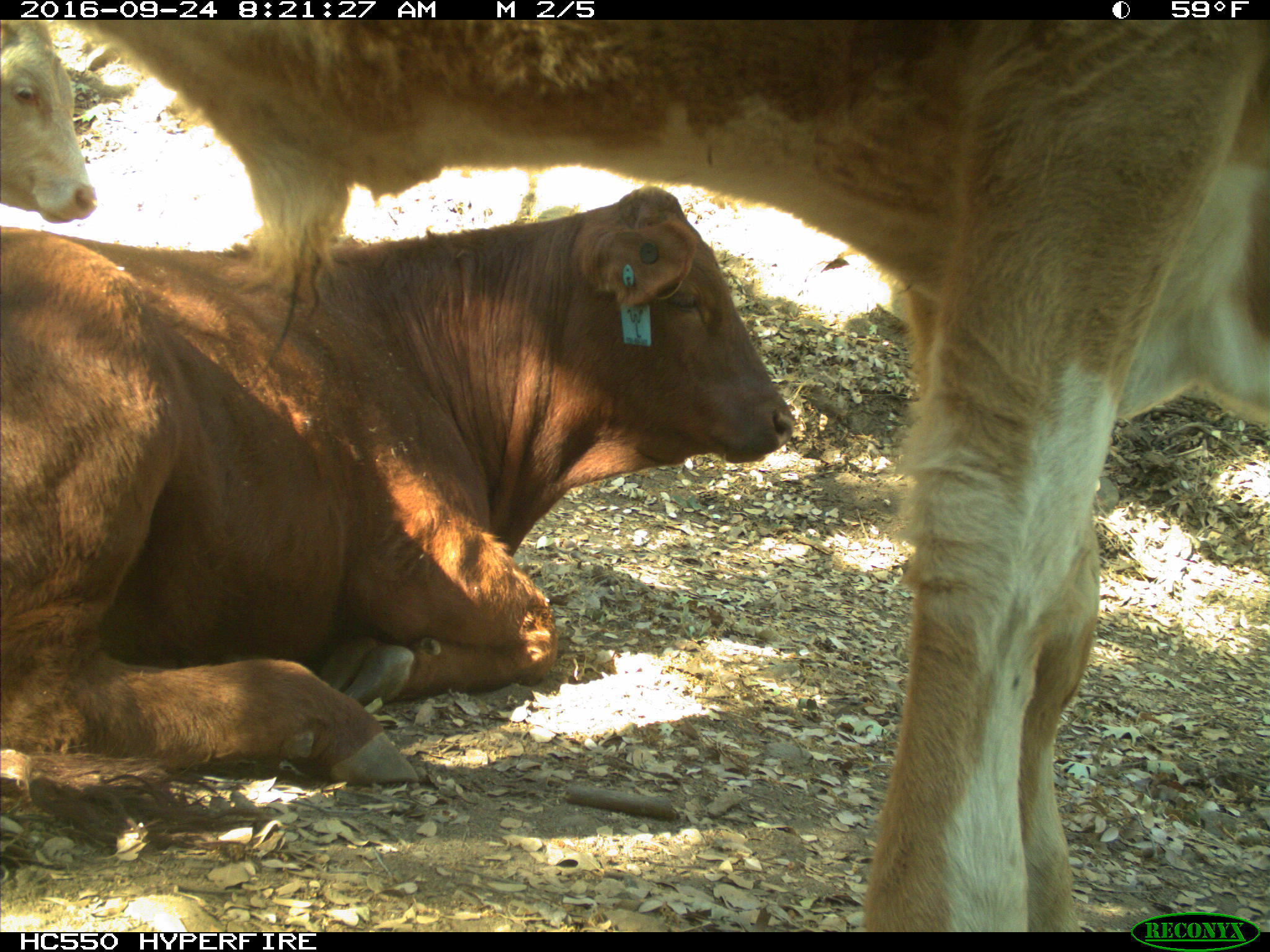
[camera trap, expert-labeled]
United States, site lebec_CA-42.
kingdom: Animalia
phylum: Chordata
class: Mammalia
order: Artiodactyla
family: Bovidae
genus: Bos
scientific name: Bos taurus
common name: domestic cow